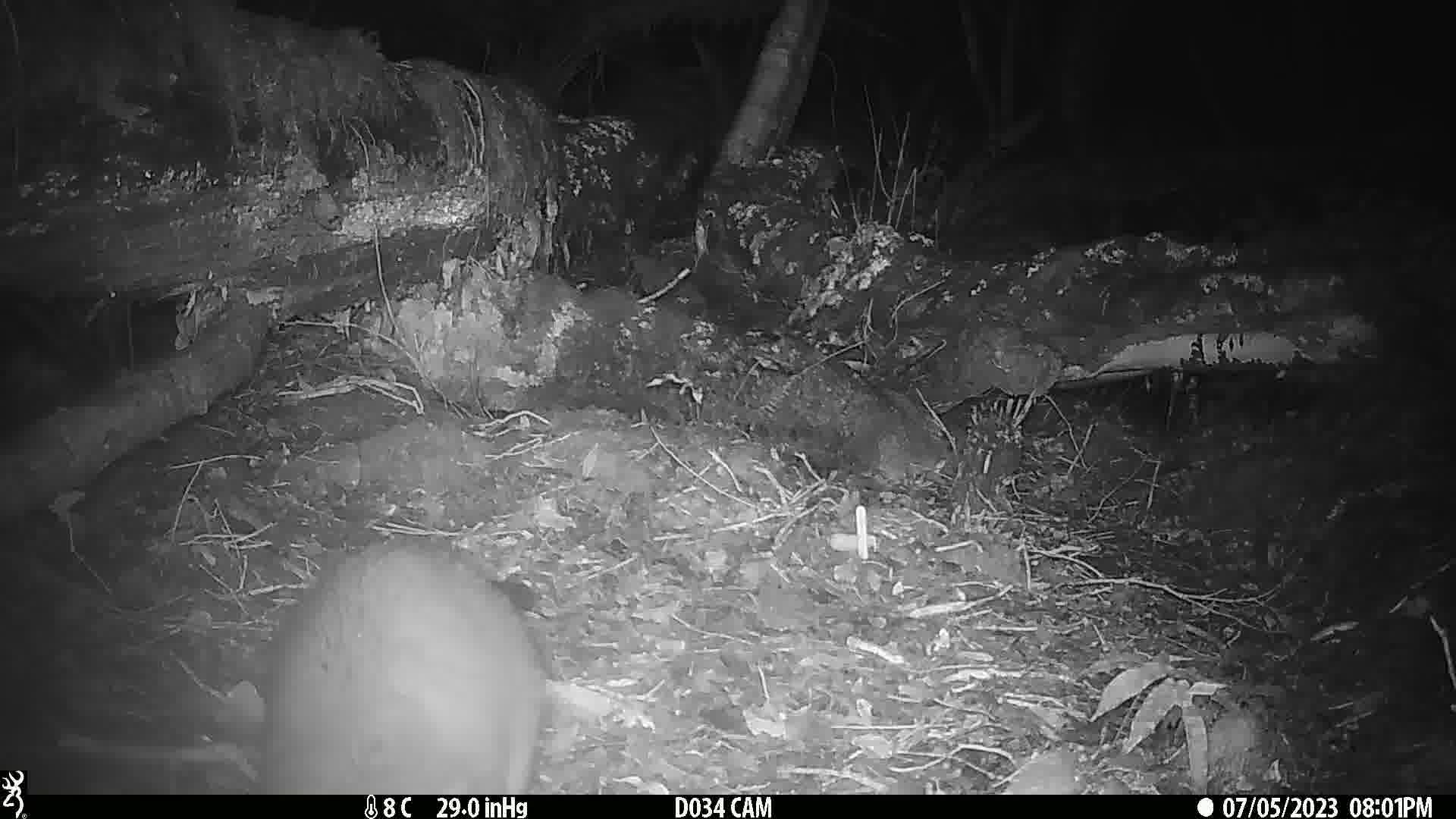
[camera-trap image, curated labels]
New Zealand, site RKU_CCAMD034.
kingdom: Animalia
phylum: Chordata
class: Mammalia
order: Diprotodontia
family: Phalangeridae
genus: Trichosurus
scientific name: Trichosurus vulpecula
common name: common brushtail possum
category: possum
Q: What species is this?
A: Possum (common brushtail possum) (Trichosurus vulpecula).